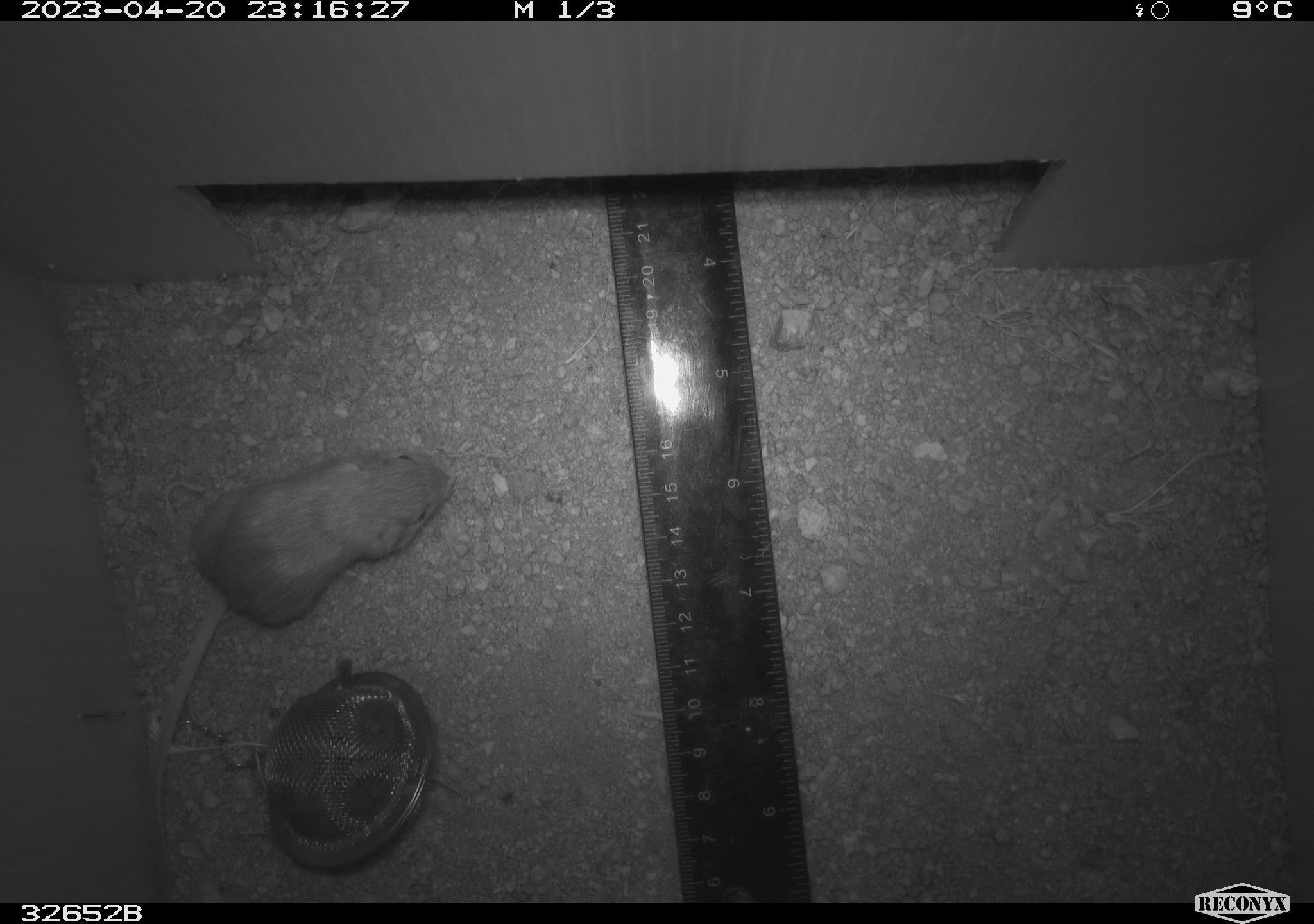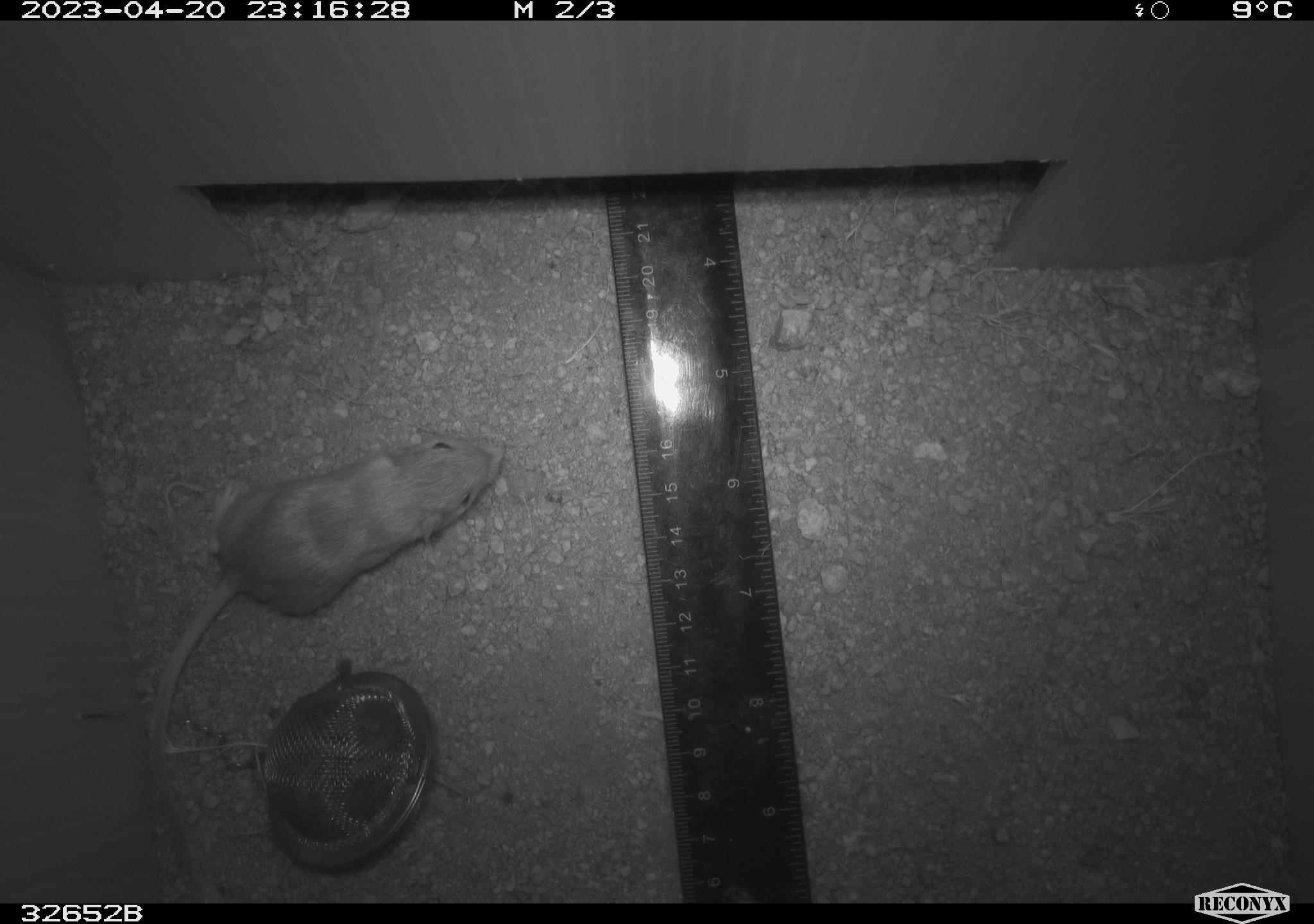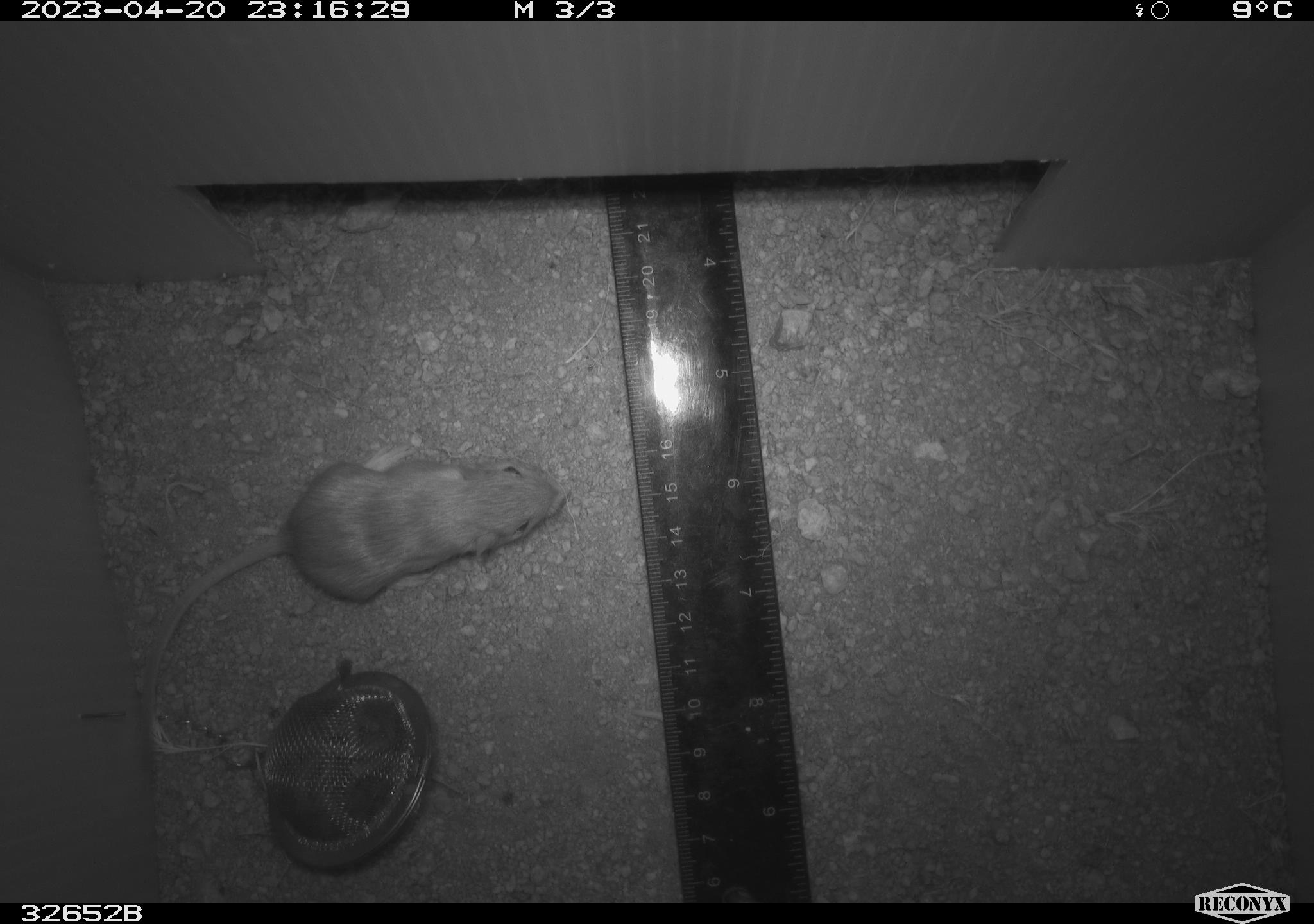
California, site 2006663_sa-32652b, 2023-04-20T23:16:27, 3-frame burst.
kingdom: Animalia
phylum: Chordata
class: Mammalia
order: Rodentia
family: Heteromyidae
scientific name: Heteromyidae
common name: kangaroo rats and pocket mice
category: heteromyidae family